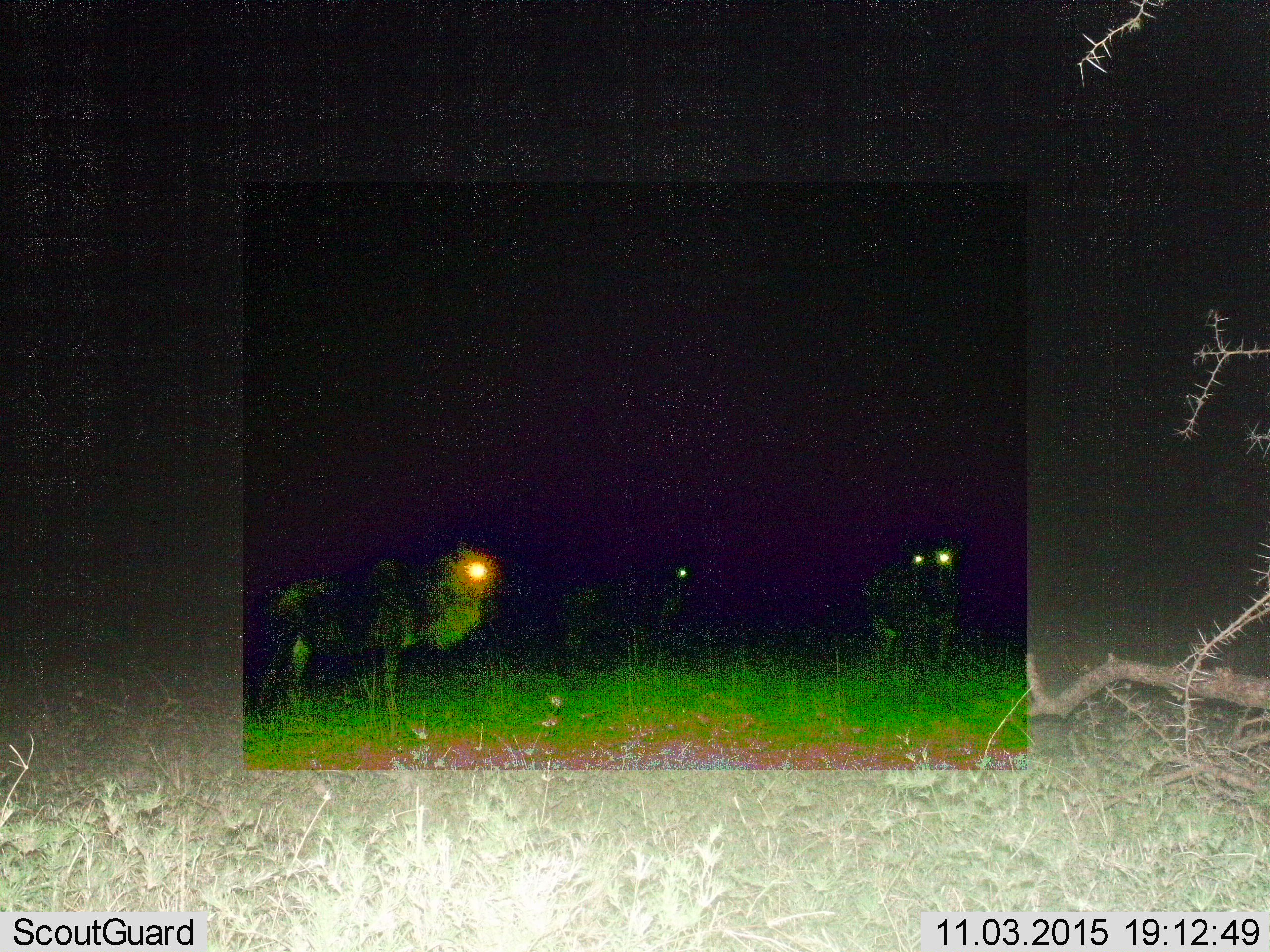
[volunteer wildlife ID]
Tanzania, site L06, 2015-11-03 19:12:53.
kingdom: Animalia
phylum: Chordata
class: Mammalia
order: Artiodactyla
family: Bovidae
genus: Connochaetes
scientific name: Connochaetes taurinus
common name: blue wildebeest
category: wildebeest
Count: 3.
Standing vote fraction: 80%.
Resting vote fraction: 0%.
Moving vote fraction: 40%.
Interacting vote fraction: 0%.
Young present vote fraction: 0%.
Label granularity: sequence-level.